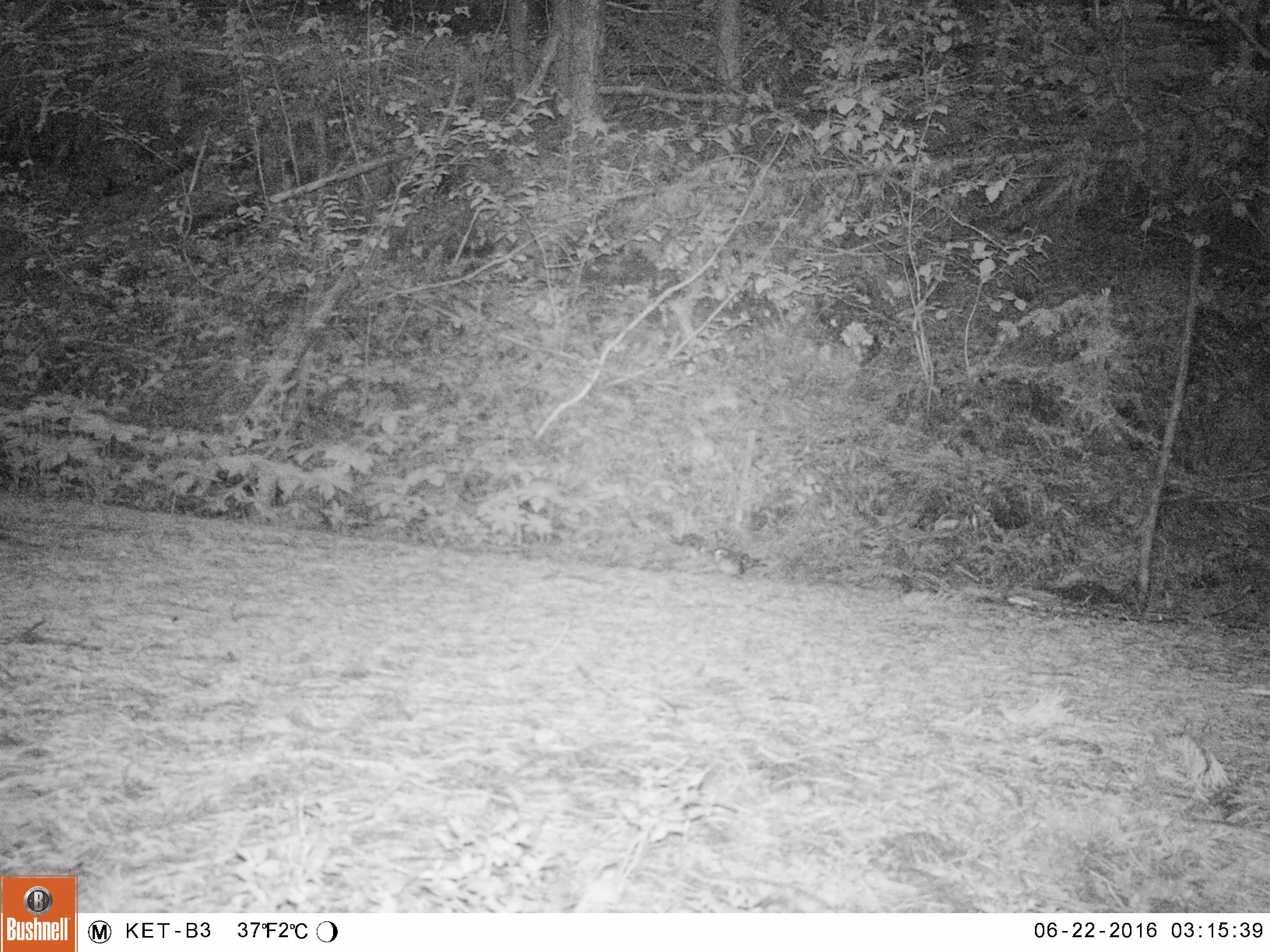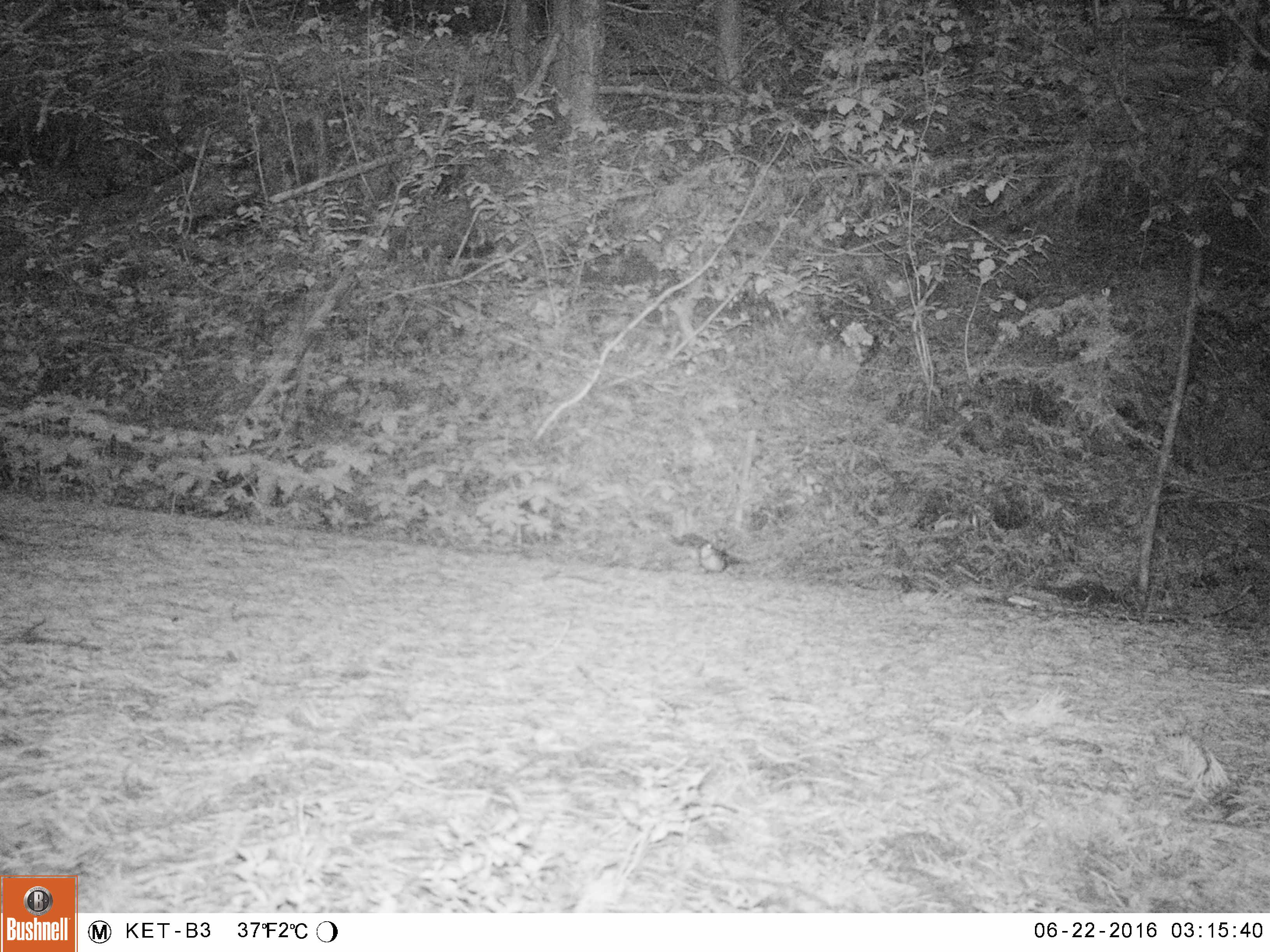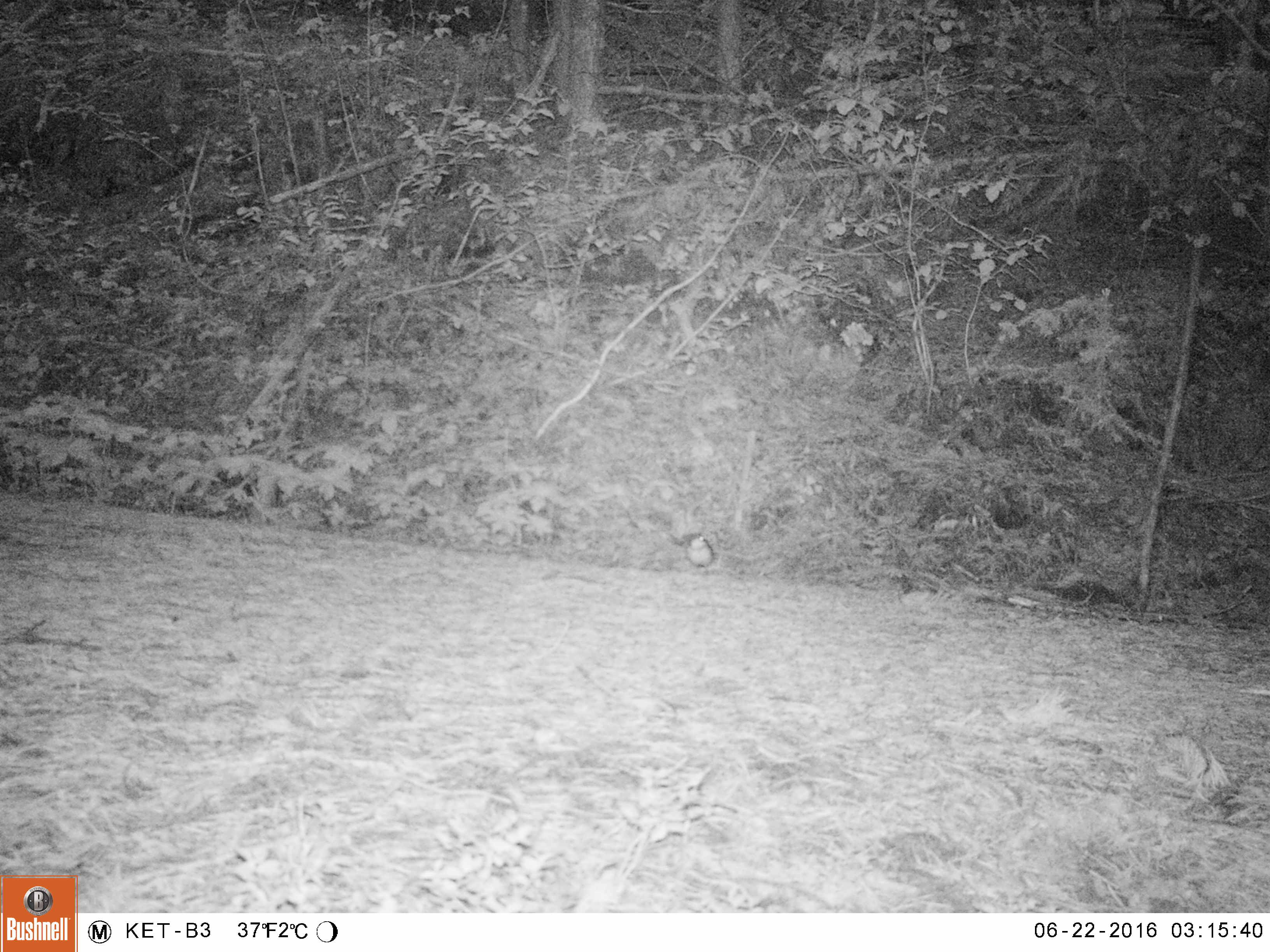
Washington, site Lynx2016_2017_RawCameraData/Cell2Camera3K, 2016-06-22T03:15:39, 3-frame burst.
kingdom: Animalia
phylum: Chordata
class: Aves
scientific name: Aves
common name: birds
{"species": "Aves (birds)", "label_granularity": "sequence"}